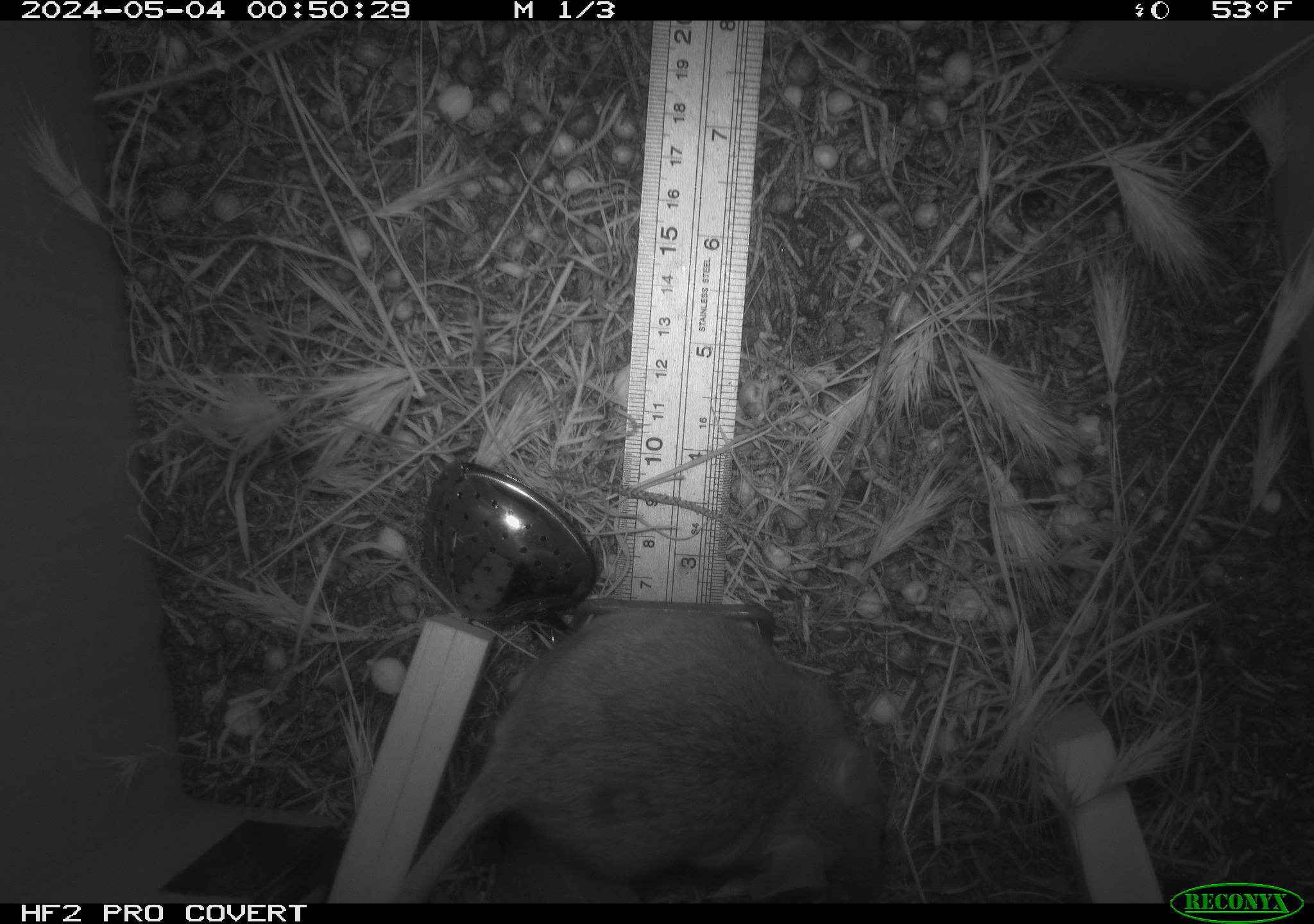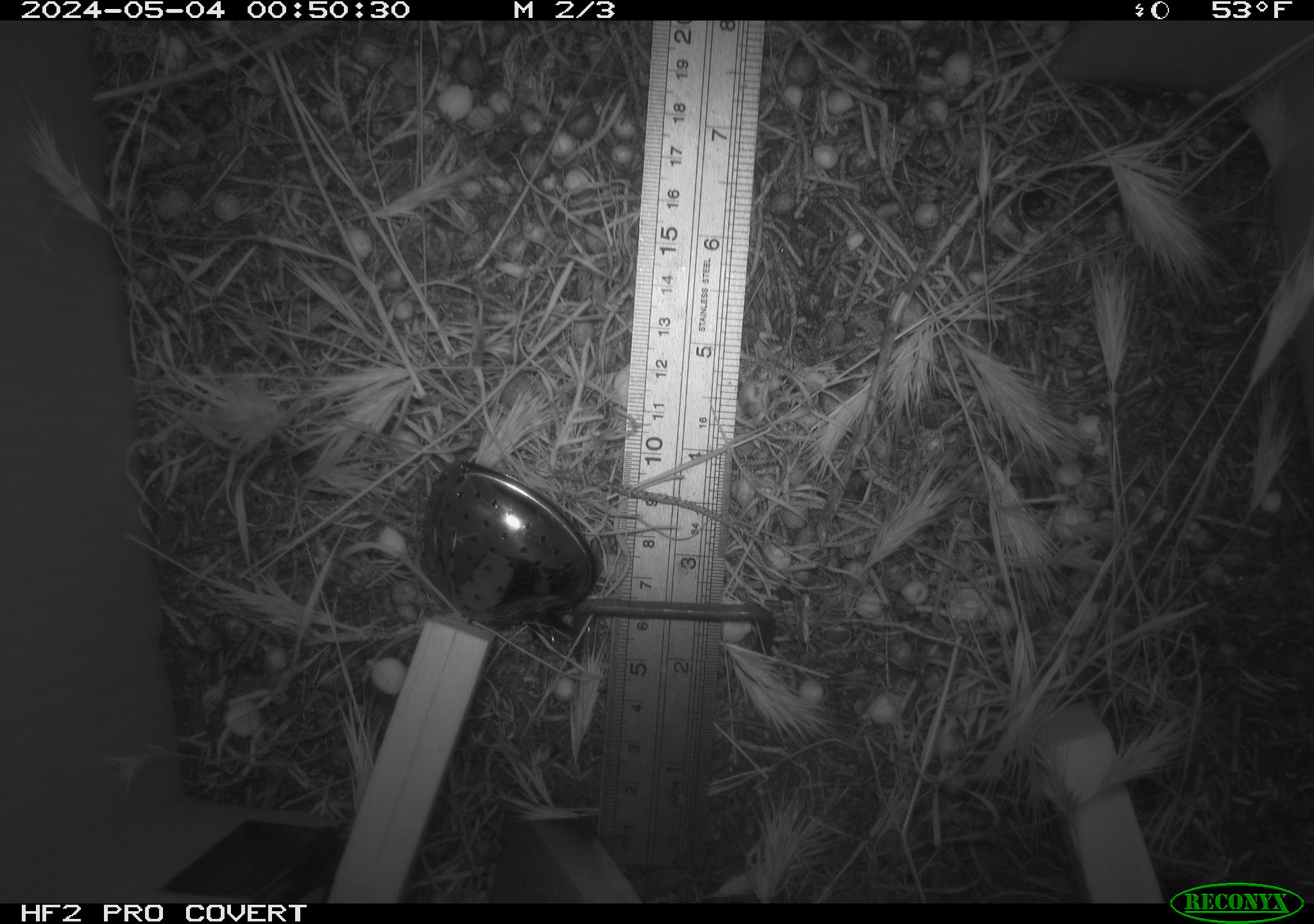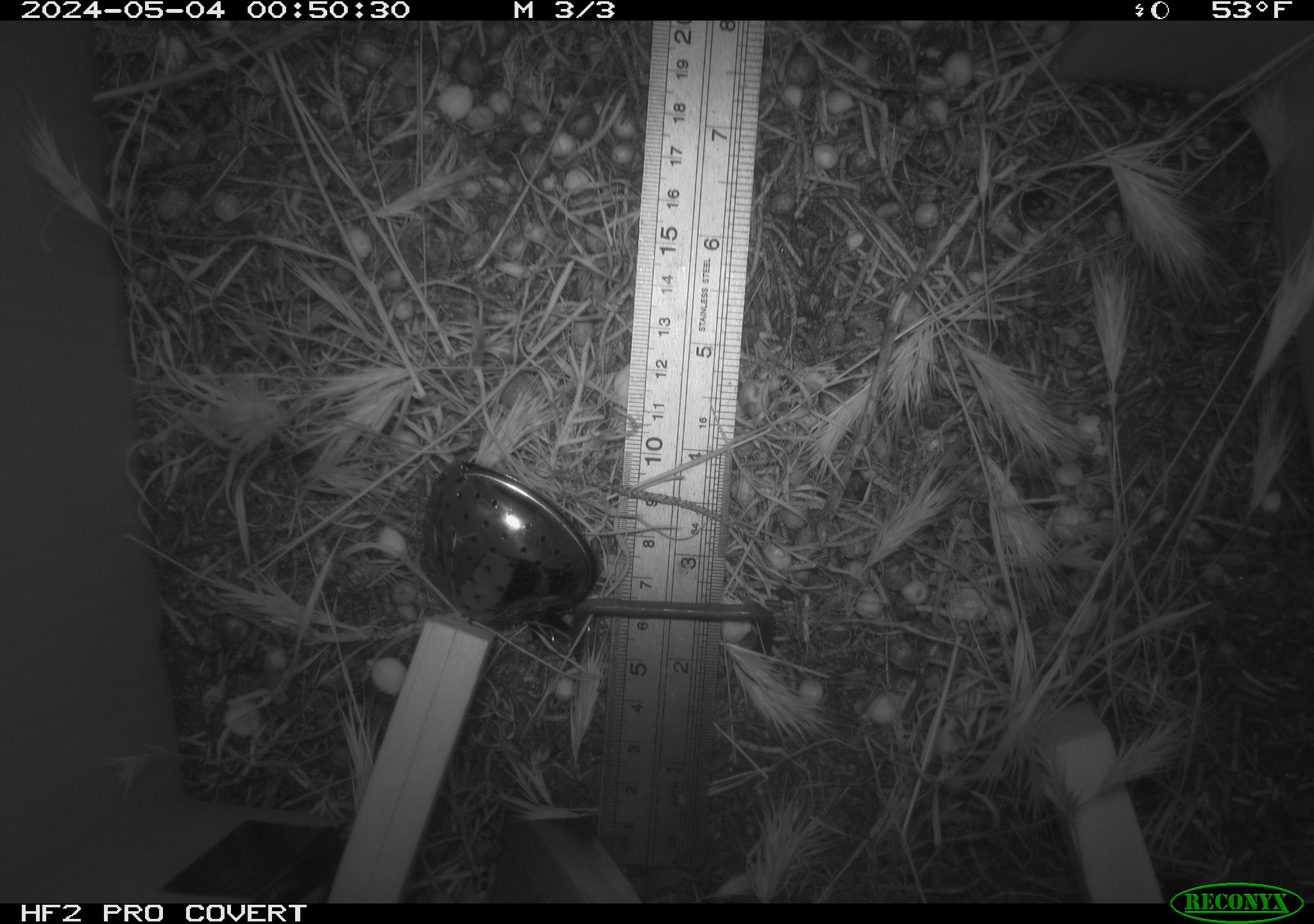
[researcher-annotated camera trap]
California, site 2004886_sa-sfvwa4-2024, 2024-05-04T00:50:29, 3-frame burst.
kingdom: Animalia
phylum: Chordata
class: Mammalia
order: Rodentia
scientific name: Rodentia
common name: mouse species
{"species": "mouse species (Rodentia)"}